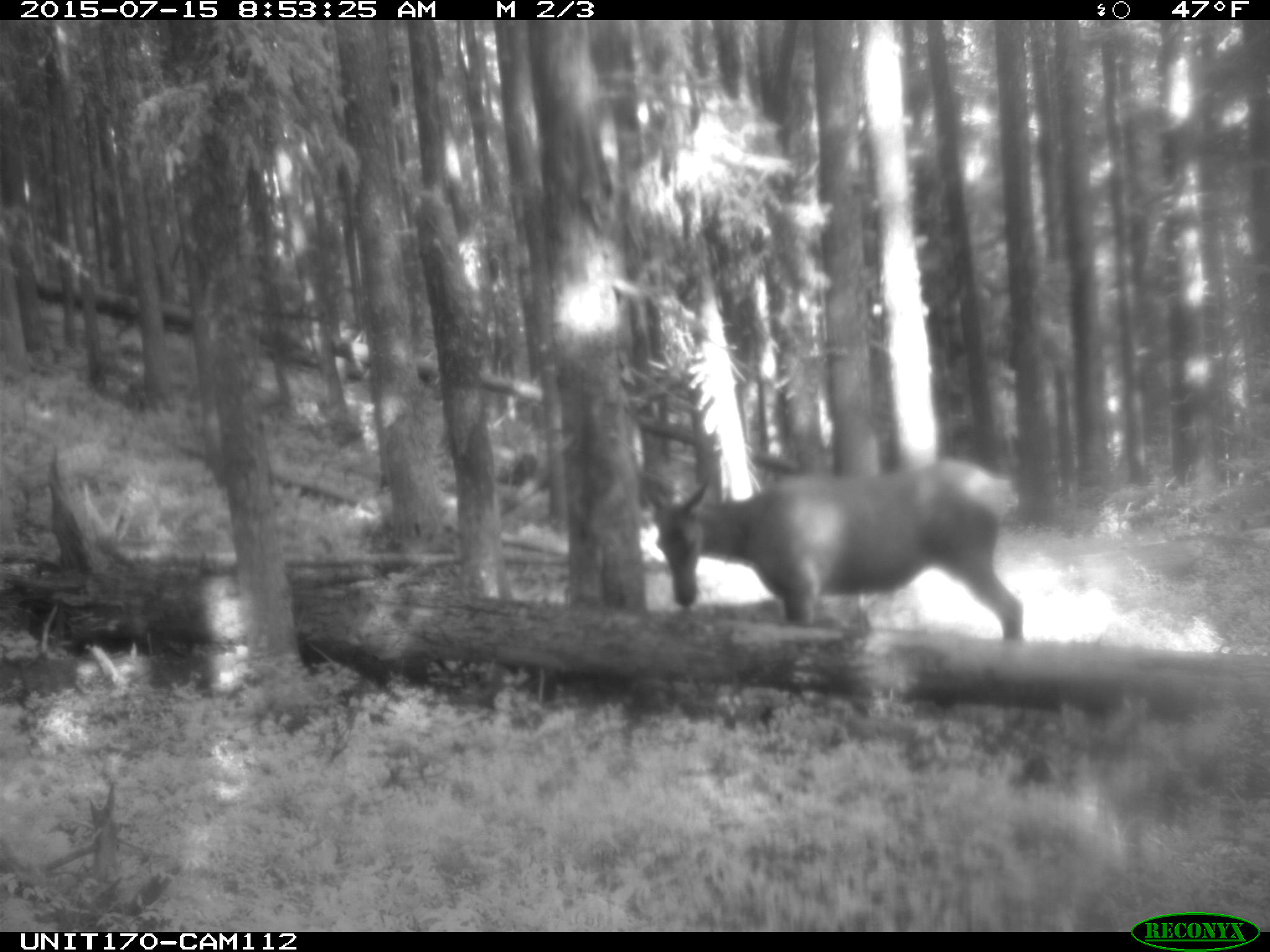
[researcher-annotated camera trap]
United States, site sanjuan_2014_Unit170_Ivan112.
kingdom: Animalia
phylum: Chordata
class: Mammalia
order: Artiodactyla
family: Cervidae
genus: Cervus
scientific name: Cervus elaphus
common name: red deer